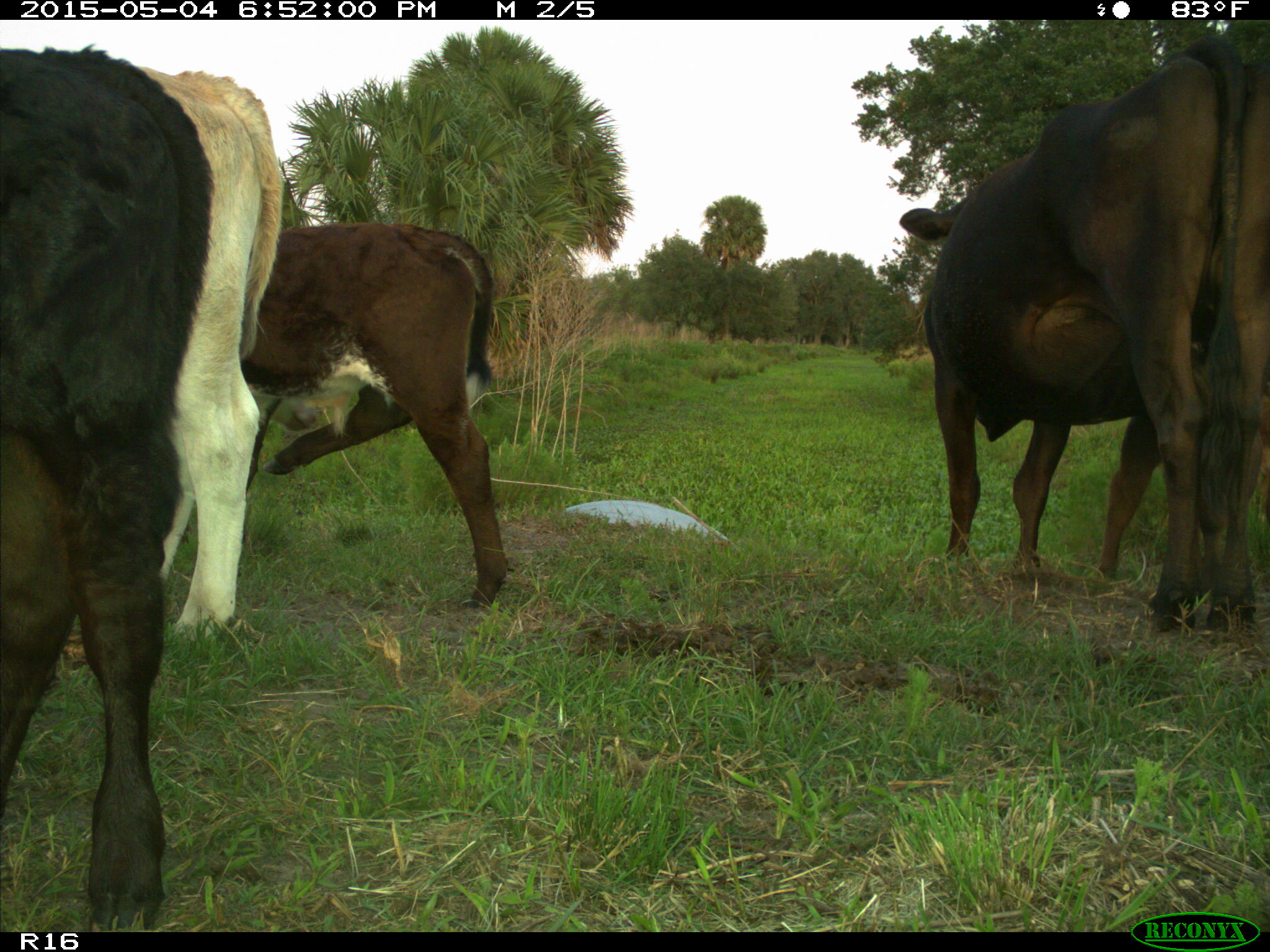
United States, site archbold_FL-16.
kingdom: Animalia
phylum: Chordata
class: Mammalia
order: Artiodactyla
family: Bovidae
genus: Bos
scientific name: Bos taurus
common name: domestic cow